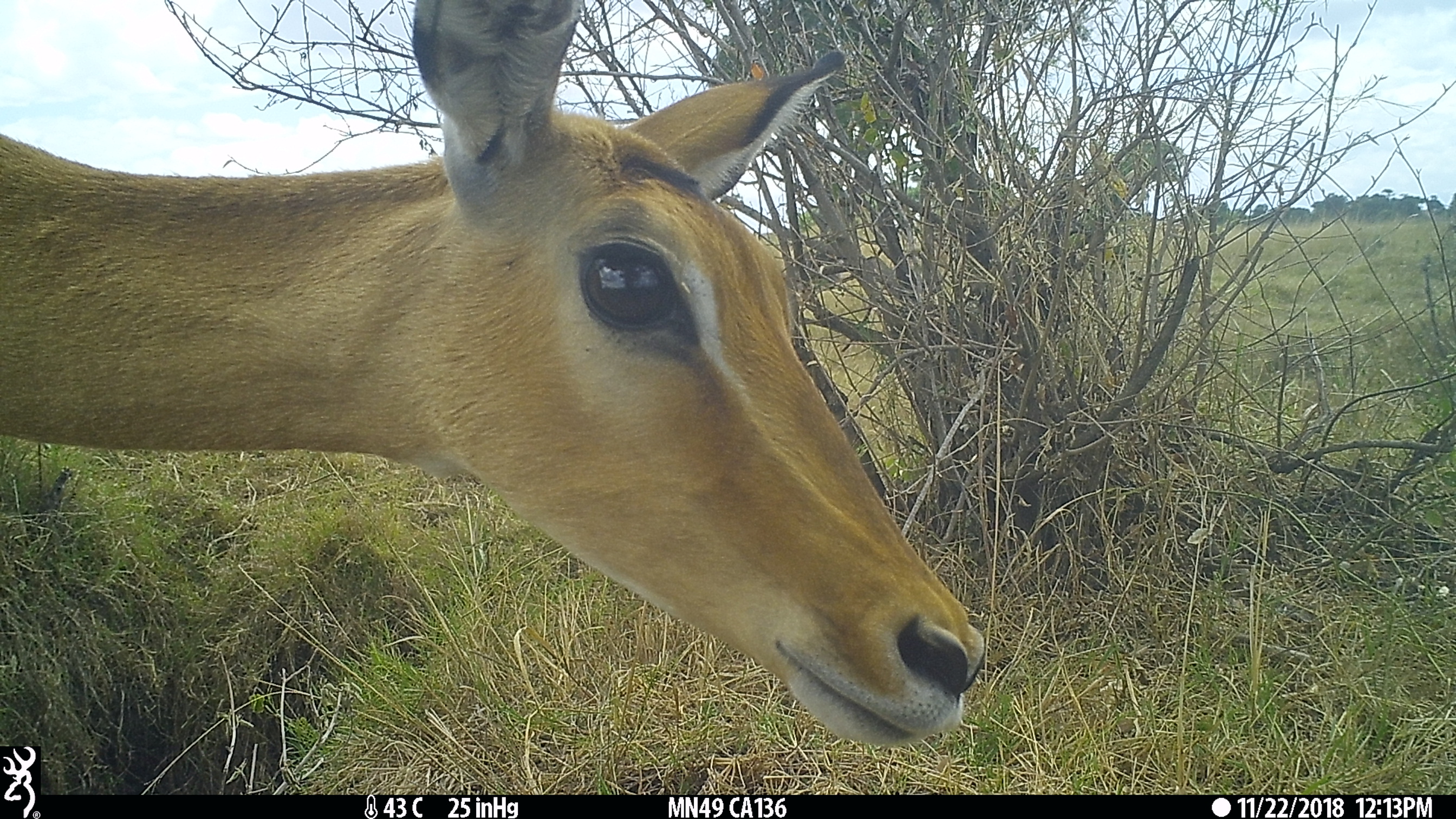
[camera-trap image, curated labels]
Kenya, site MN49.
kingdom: Animalia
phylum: Chordata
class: Mammalia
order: Artiodactyla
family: Bovidae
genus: Aepyceros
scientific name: Aepyceros melampus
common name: impala